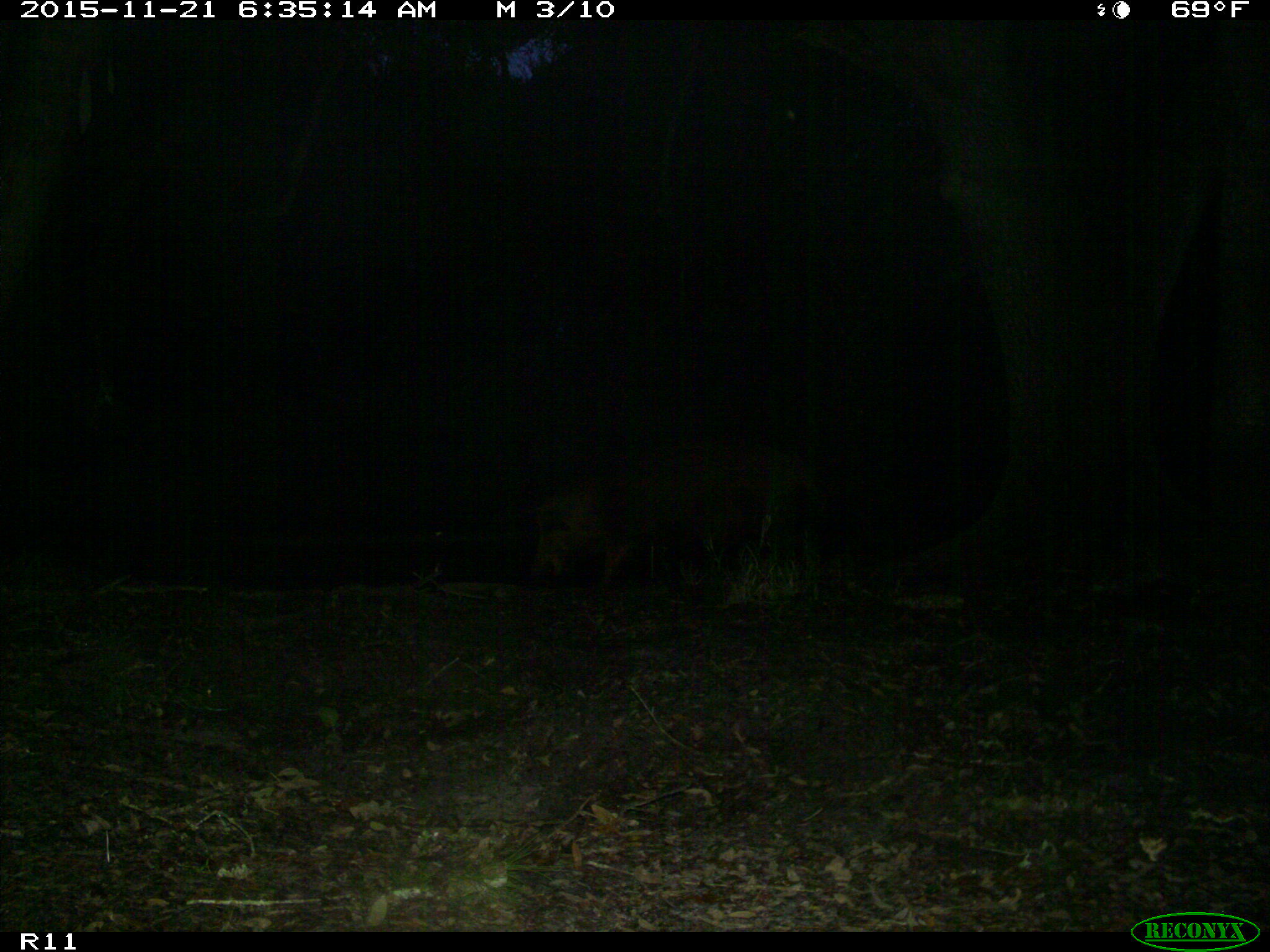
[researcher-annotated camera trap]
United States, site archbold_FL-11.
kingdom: Animalia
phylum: Chordata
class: Mammalia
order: Artiodactyla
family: Suidae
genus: Sus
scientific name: Sus scrofa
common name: wild boar